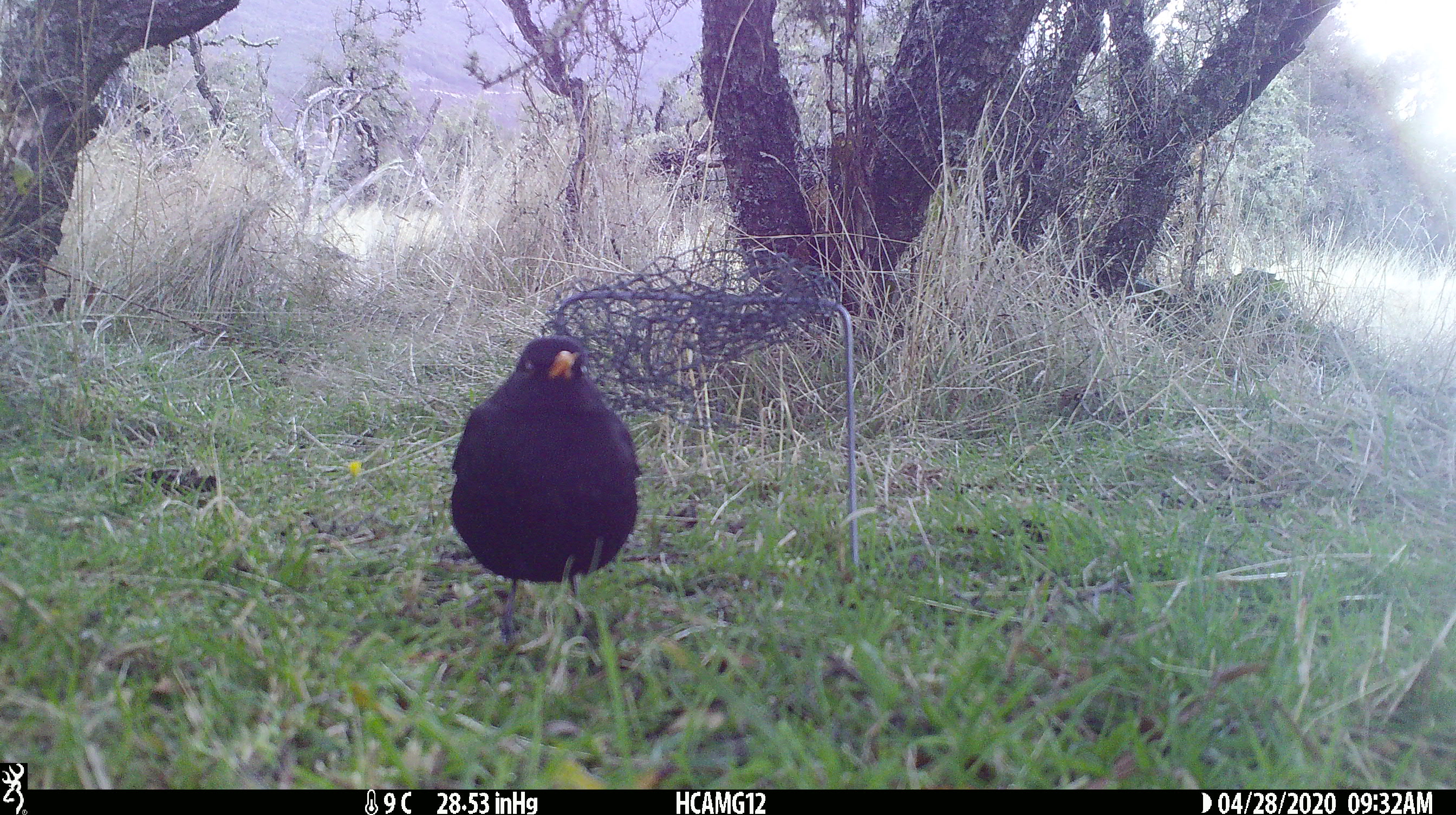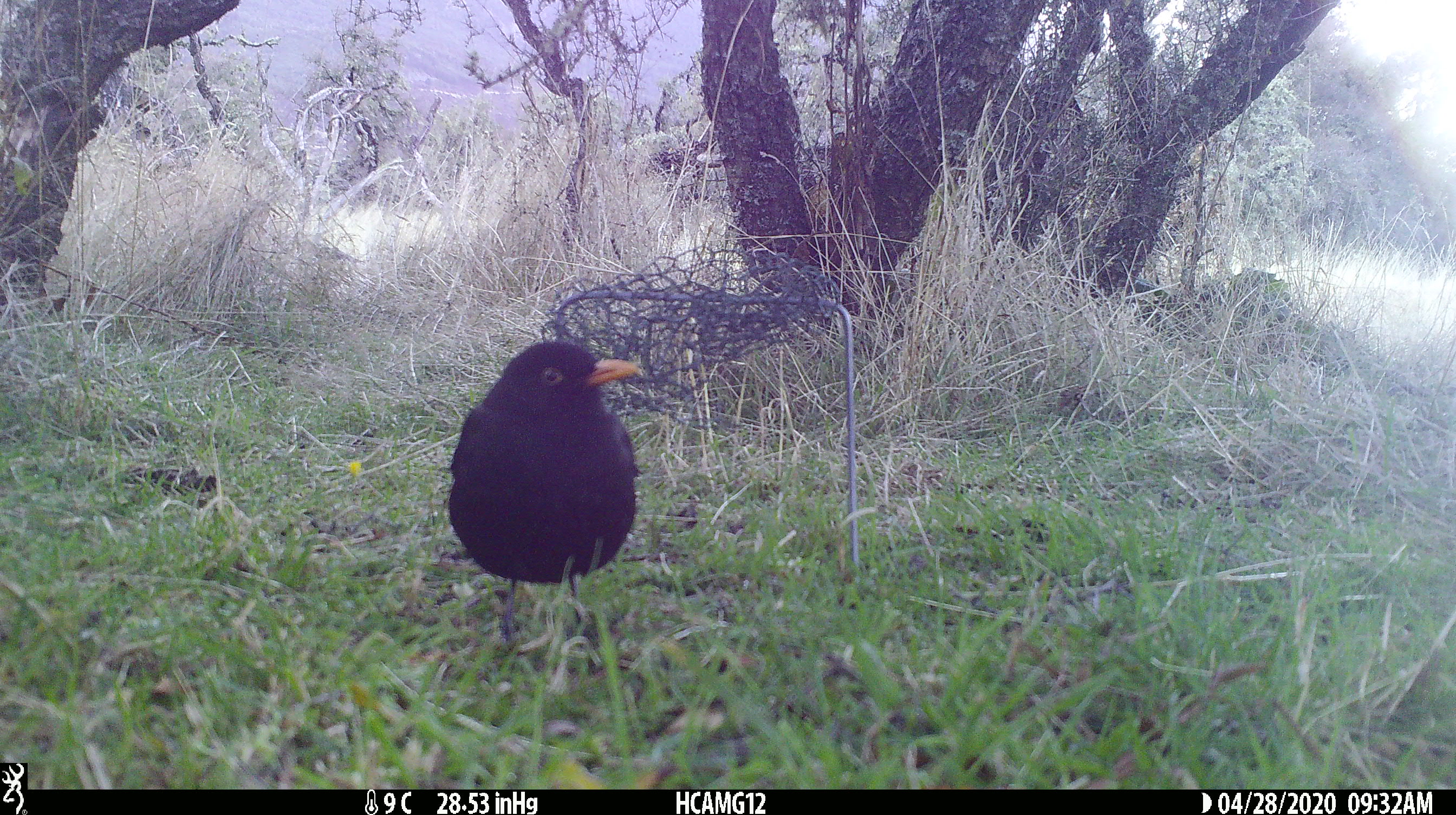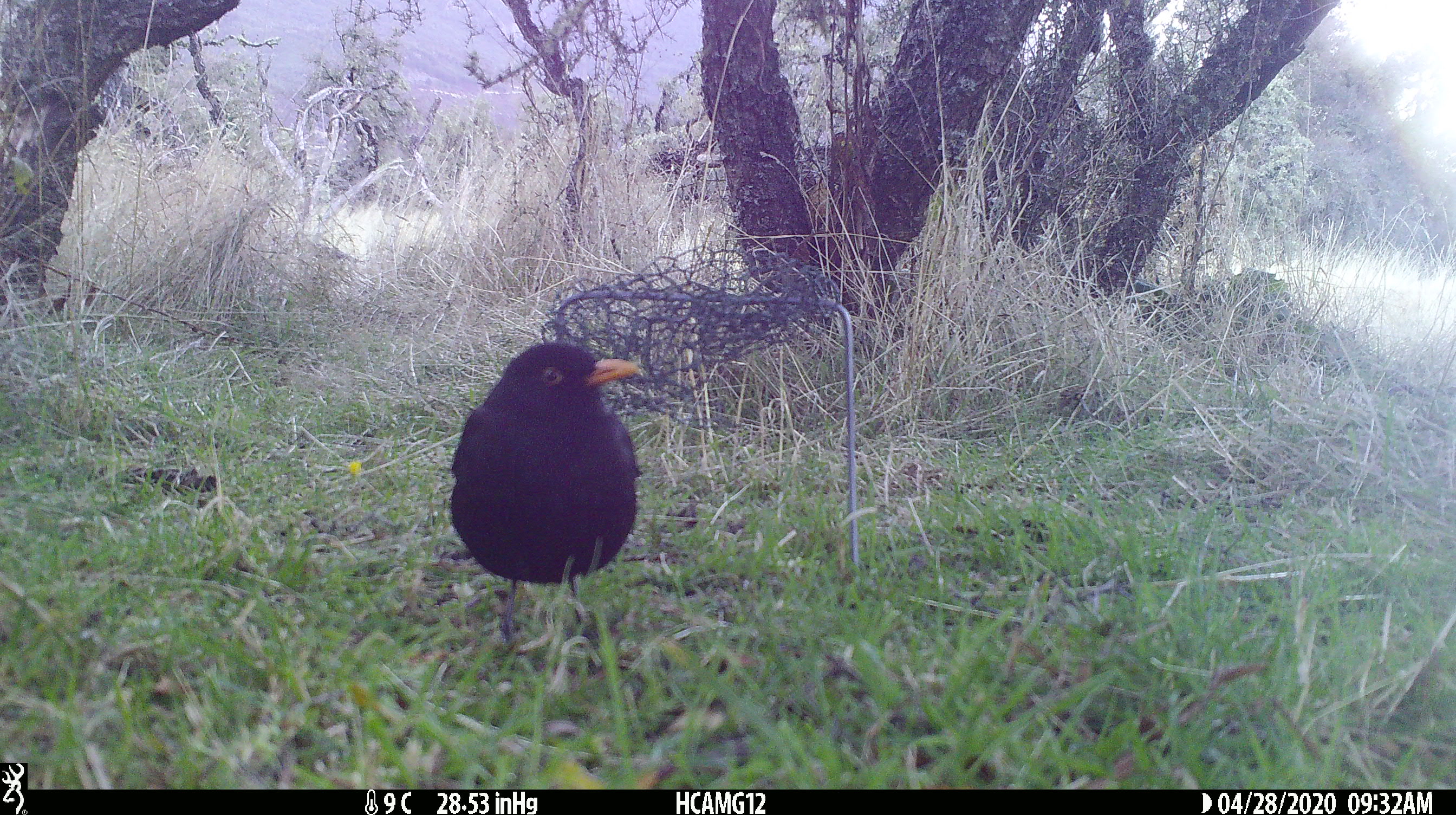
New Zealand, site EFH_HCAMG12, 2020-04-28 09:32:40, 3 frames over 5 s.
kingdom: Animalia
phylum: Chordata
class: Aves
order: Passeriformes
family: Turdidae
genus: Turdus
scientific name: Turdus merula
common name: eurasian blackbird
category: blackbird